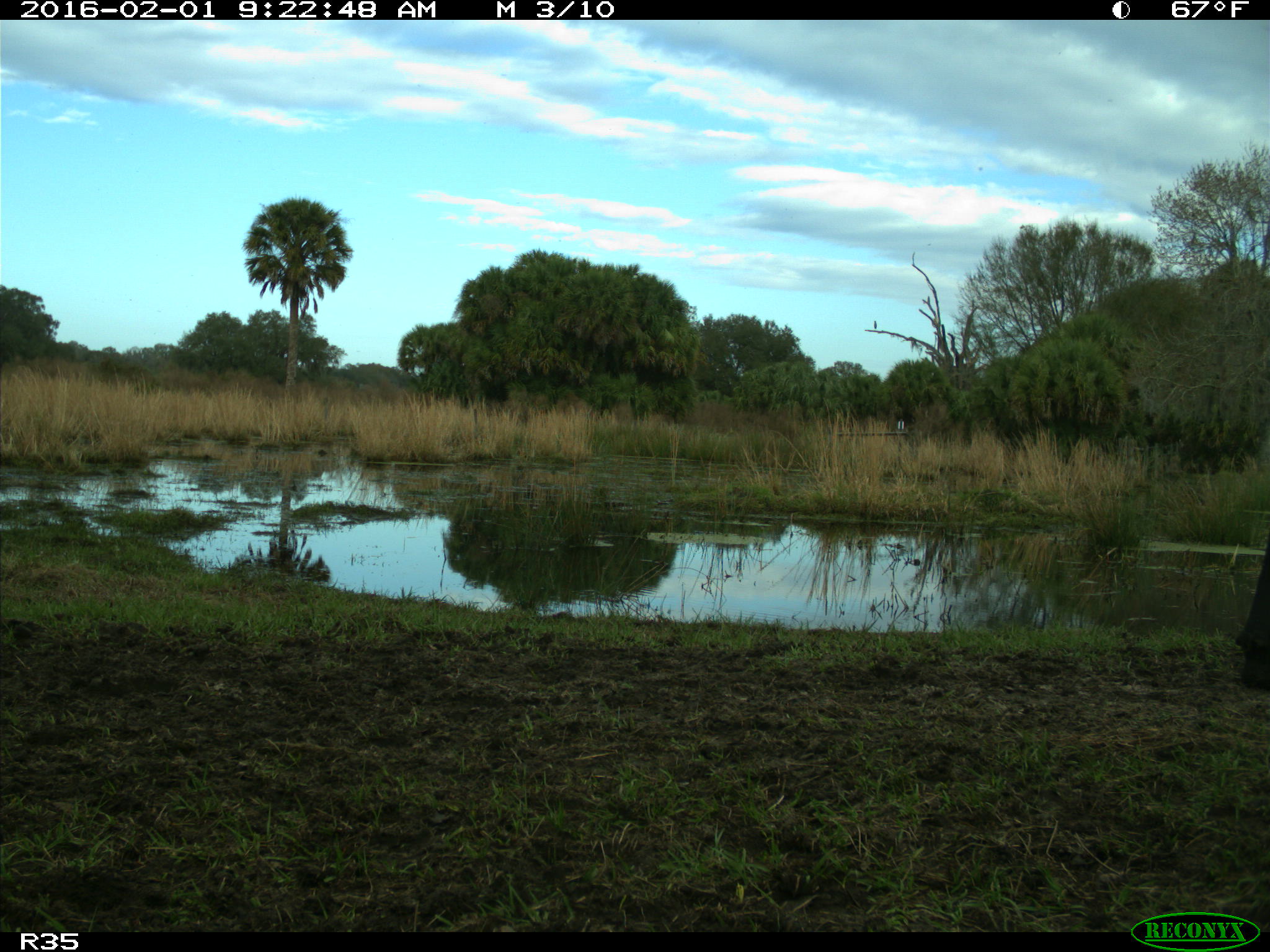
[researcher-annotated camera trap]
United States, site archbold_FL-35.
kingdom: Animalia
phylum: Chordata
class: Mammalia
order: Artiodactyla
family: Bovidae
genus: Bos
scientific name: Bos taurus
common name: domestic cow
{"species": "Bos taurus (domestic cow)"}